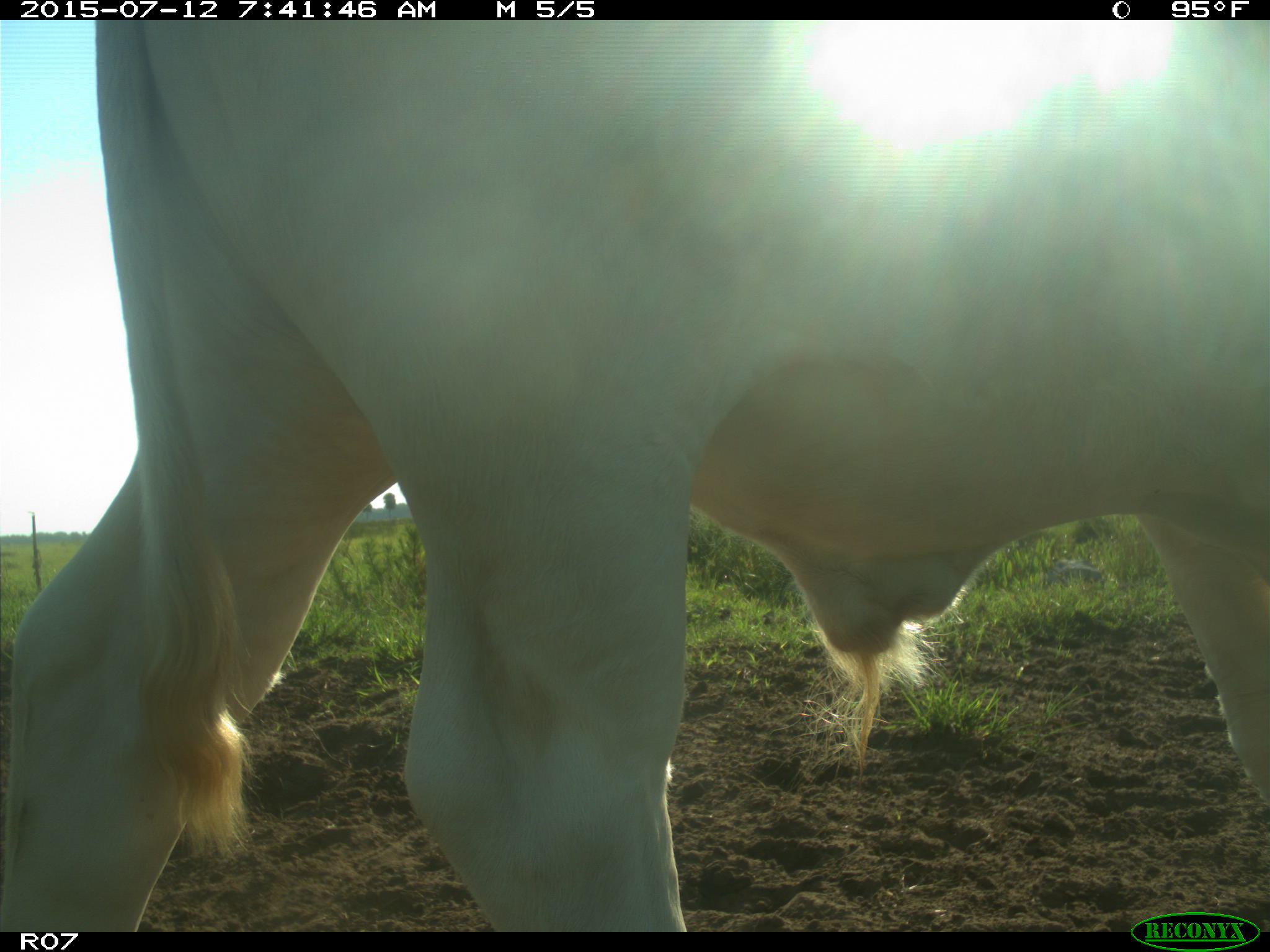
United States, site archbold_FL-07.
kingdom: Animalia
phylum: Chordata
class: Mammalia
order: Artiodactyla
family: Bovidae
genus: Bos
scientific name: Bos taurus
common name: domestic cow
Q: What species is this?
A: Bos taurus (domestic cow).